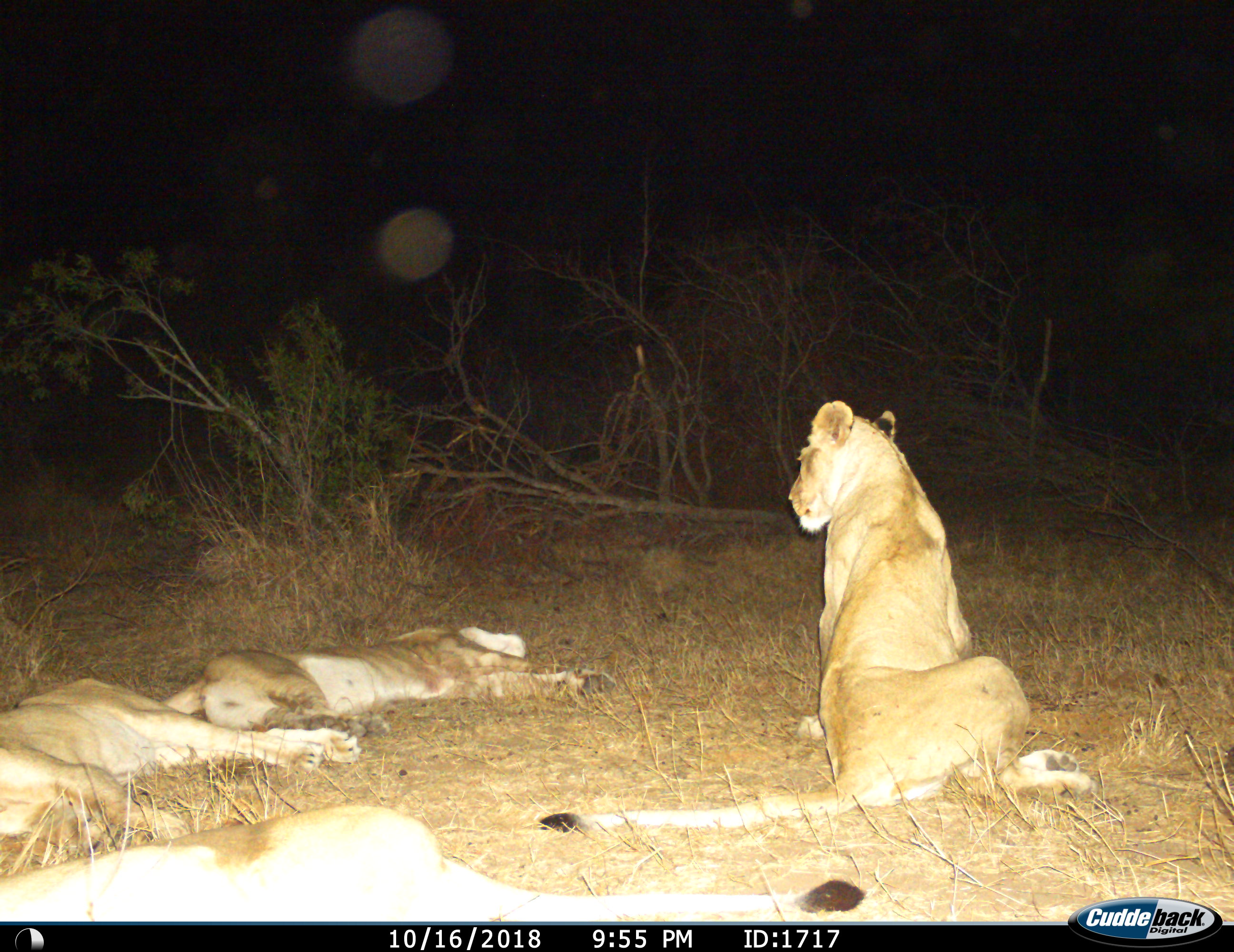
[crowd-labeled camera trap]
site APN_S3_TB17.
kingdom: Animalia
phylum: Chordata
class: Mammalia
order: Carnivora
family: Felidae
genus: Panthera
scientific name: Panthera leo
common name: lion female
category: lionfemale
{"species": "lionfemale (lion female) (Panthera leo)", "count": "4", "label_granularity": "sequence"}